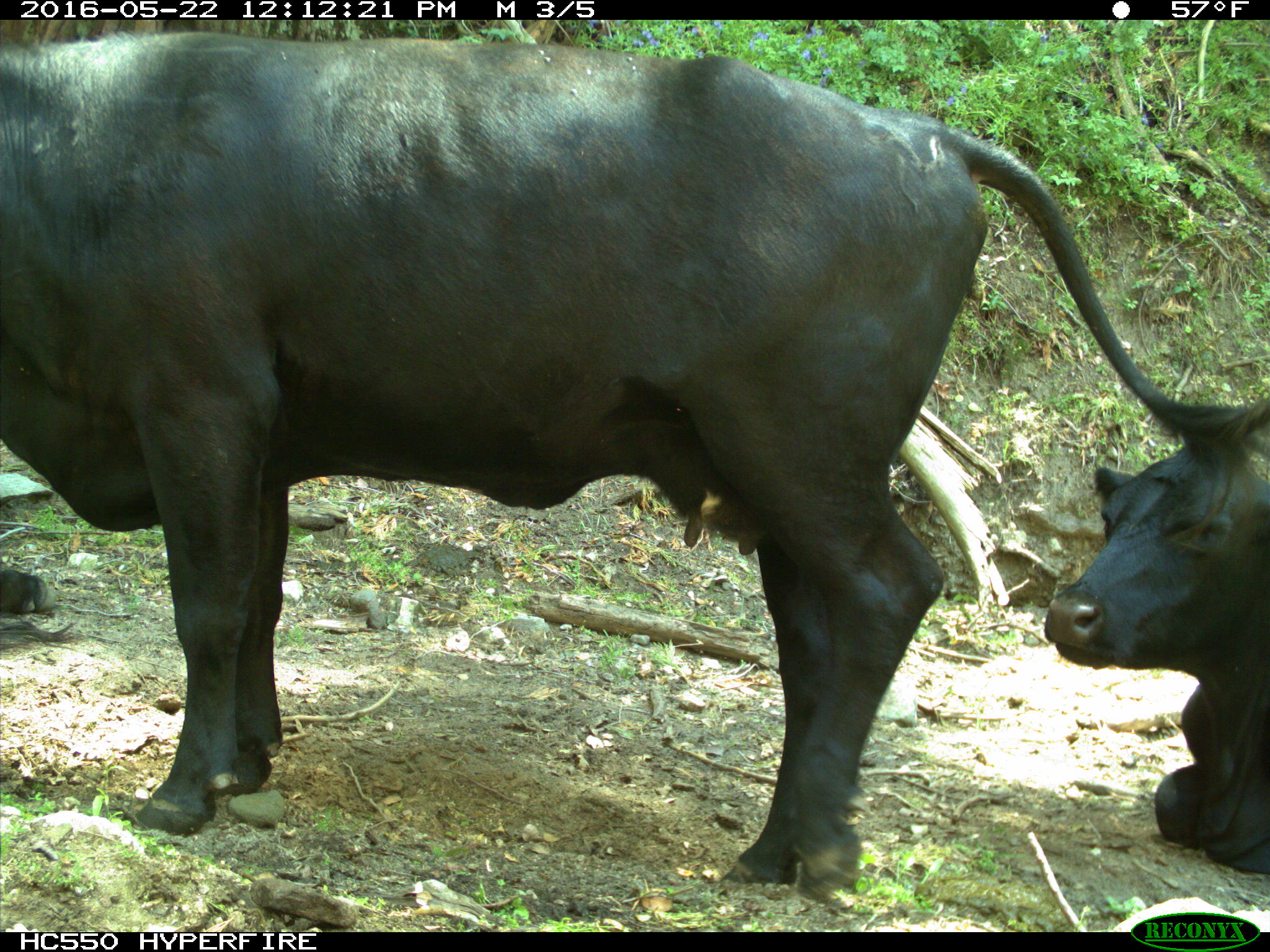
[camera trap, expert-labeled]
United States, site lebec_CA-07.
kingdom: Animalia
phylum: Chordata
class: Mammalia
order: Artiodactyla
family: Bovidae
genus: Bos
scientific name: Bos taurus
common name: domestic cow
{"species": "Bos taurus (domestic cow)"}